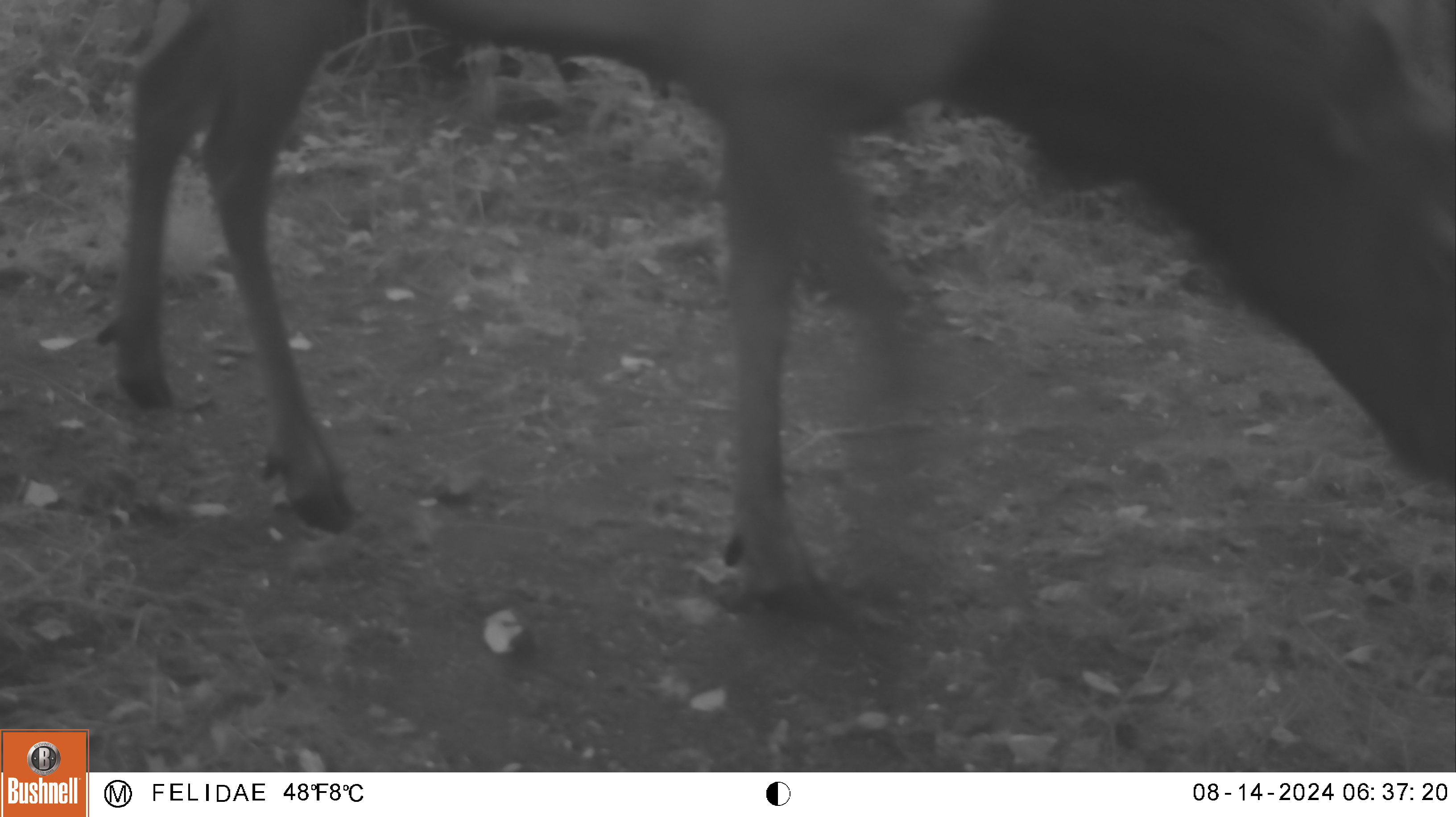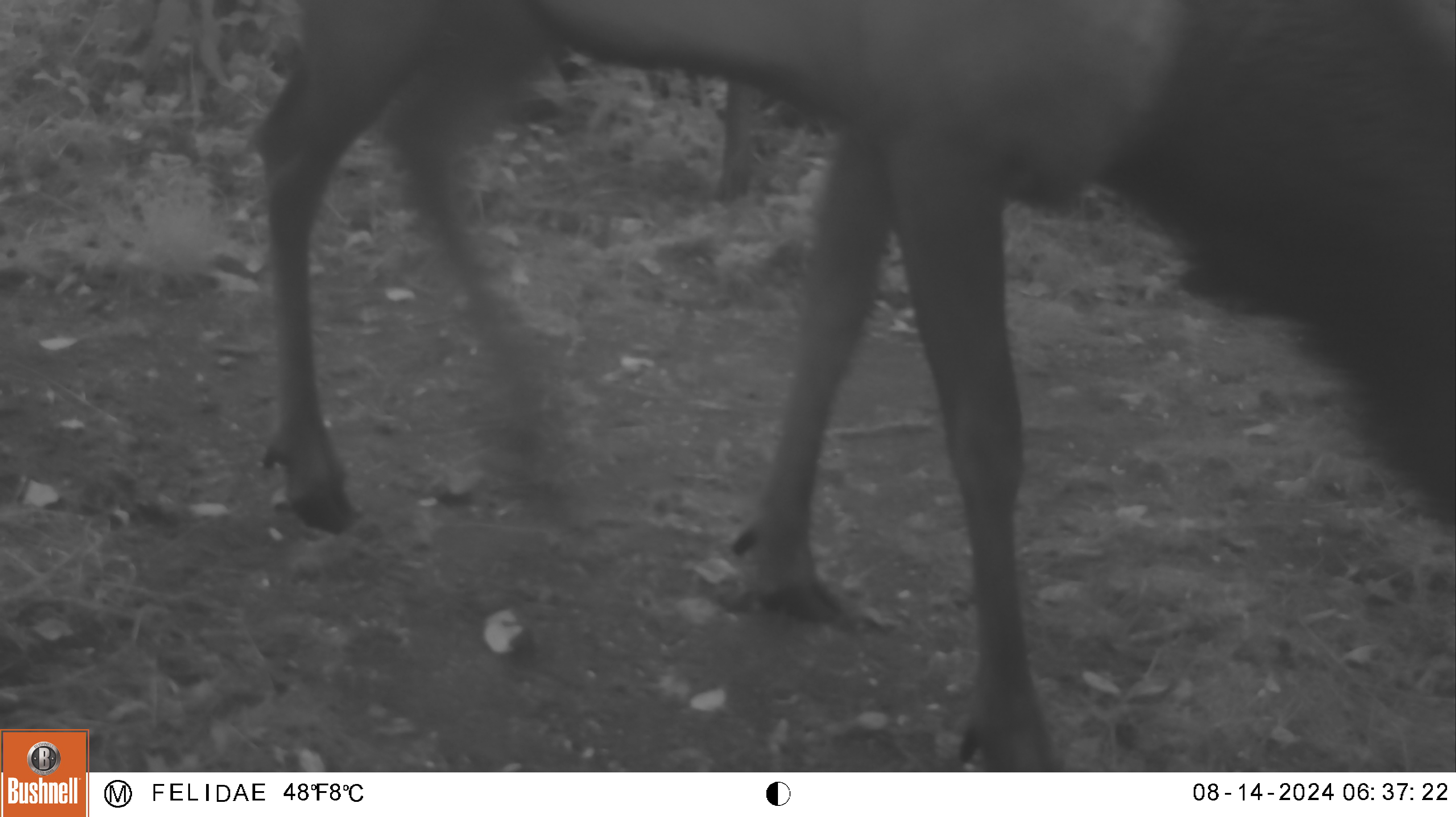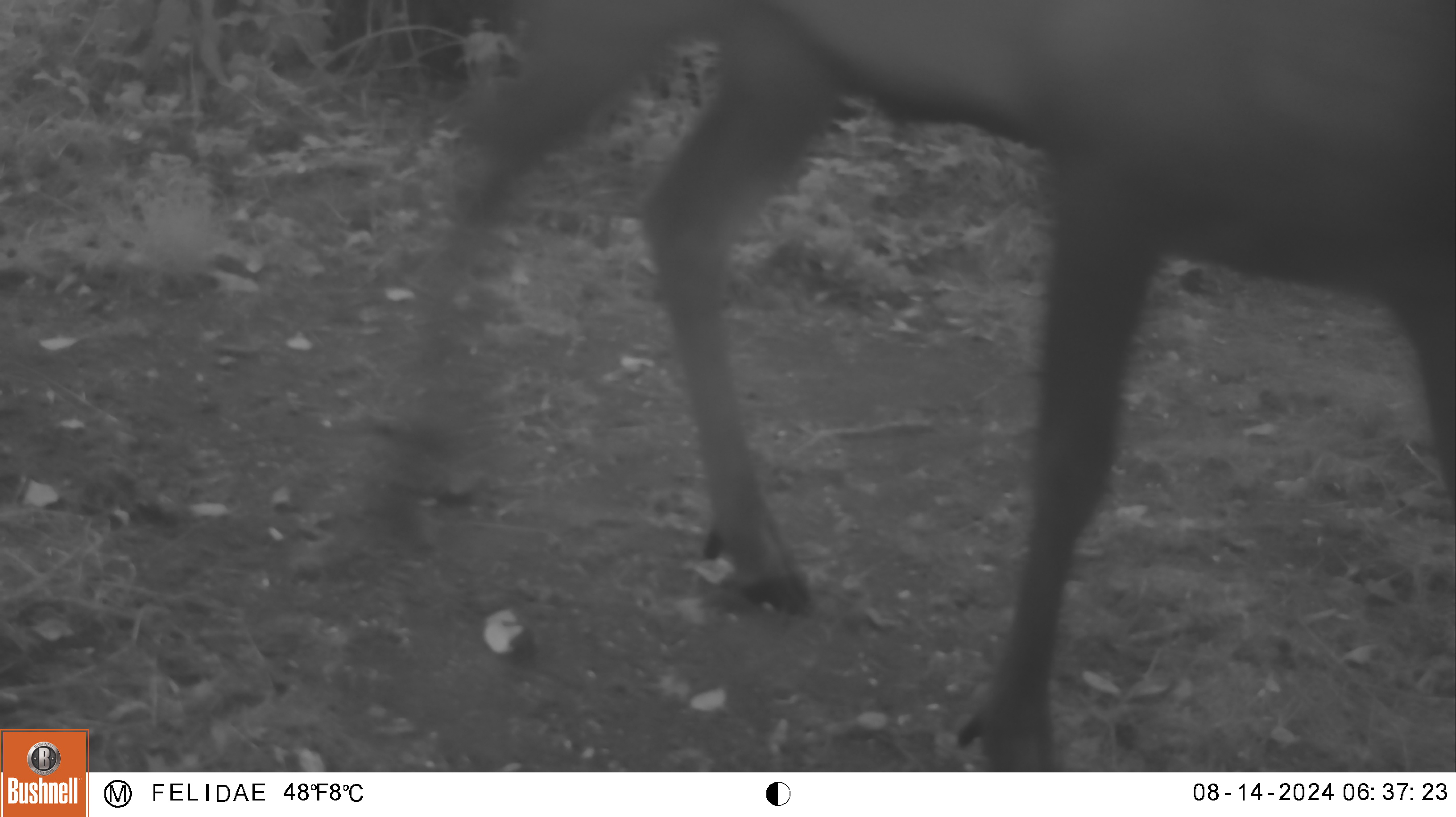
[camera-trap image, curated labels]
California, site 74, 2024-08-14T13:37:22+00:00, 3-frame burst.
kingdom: Animalia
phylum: Chordata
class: Mammalia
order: Artiodactyla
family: Cervidae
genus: Cervus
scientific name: Cervus canadensis nannodes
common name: tule elk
Tule elk (Cervus canadensis nannodes).